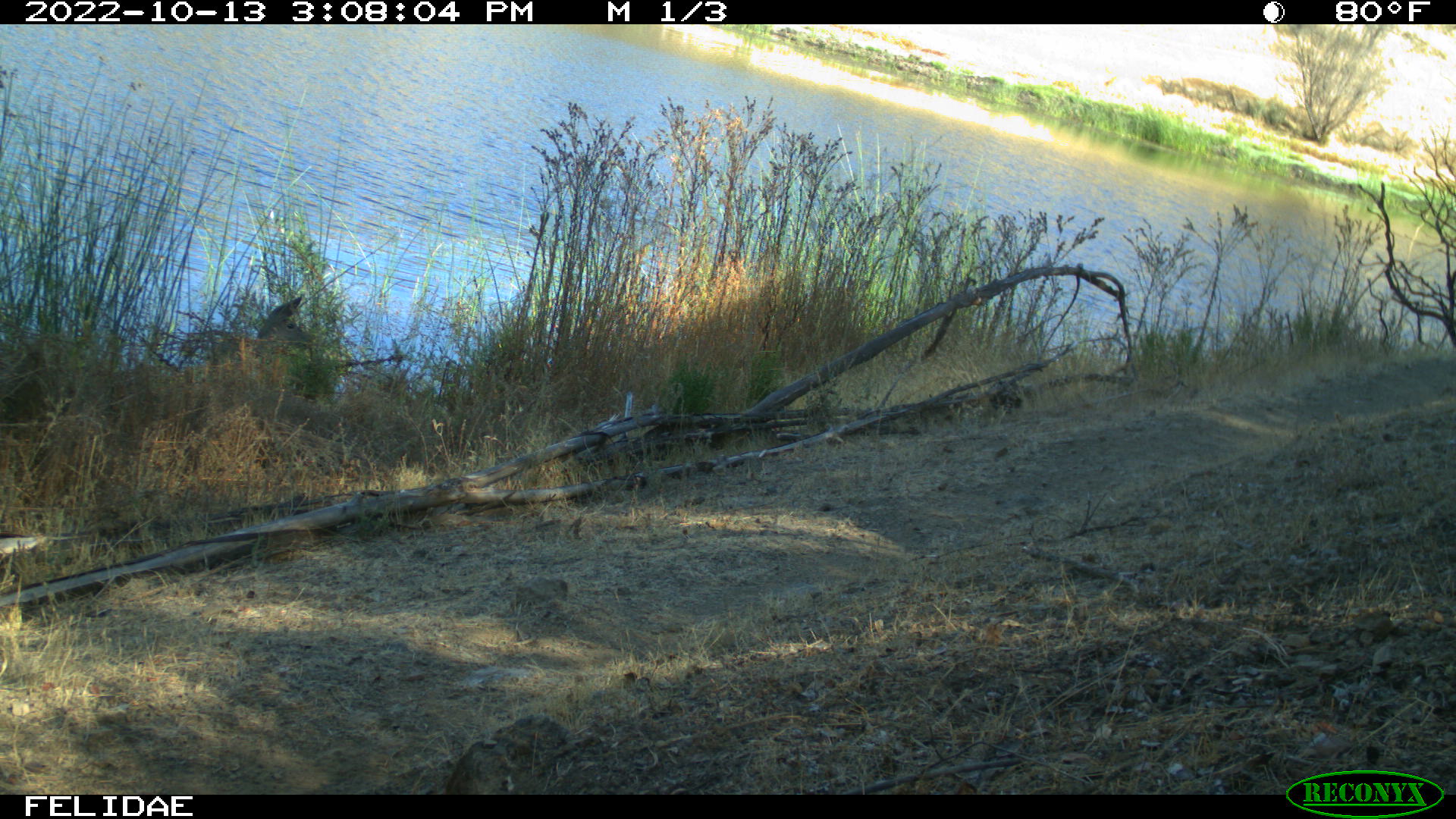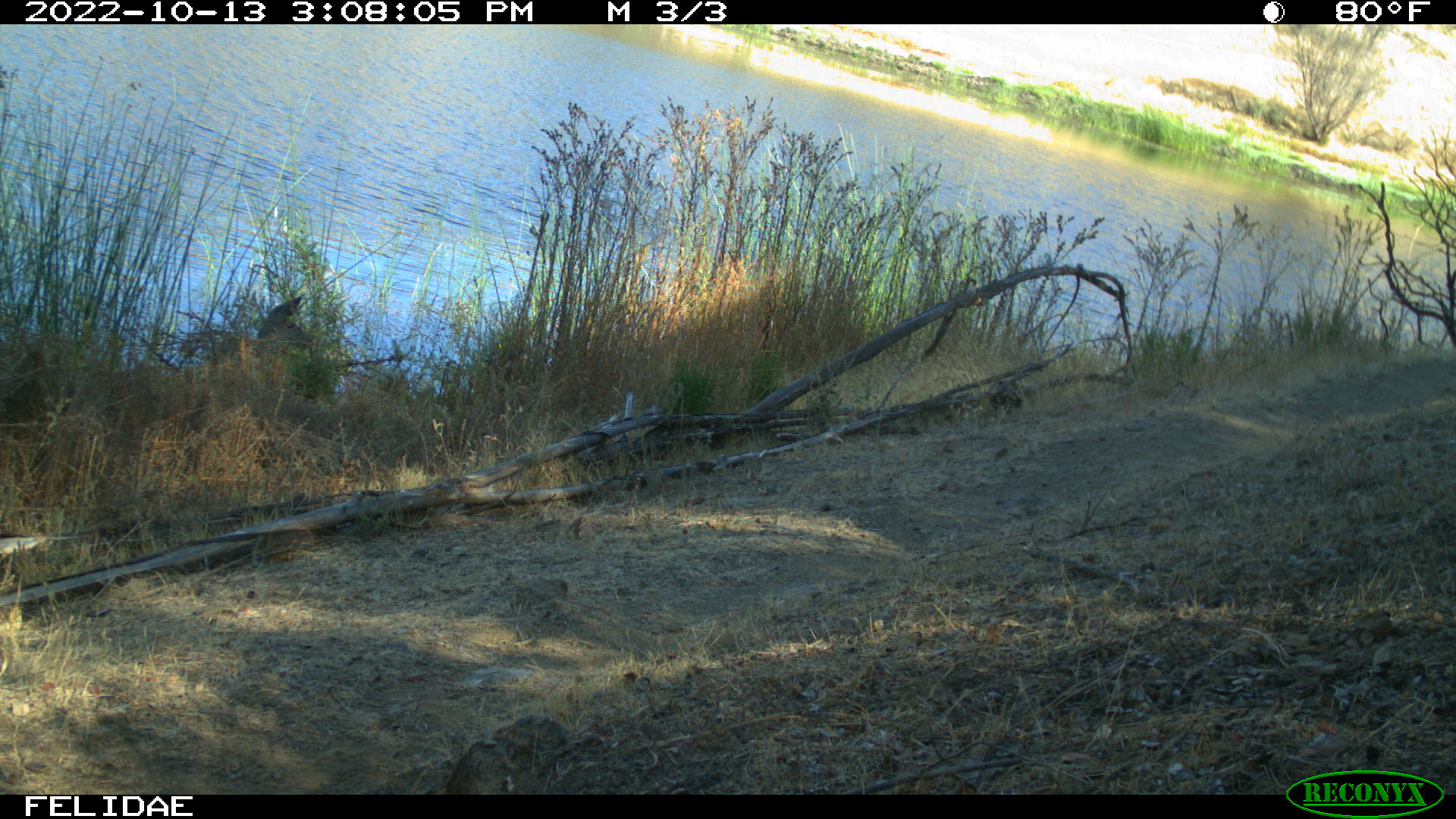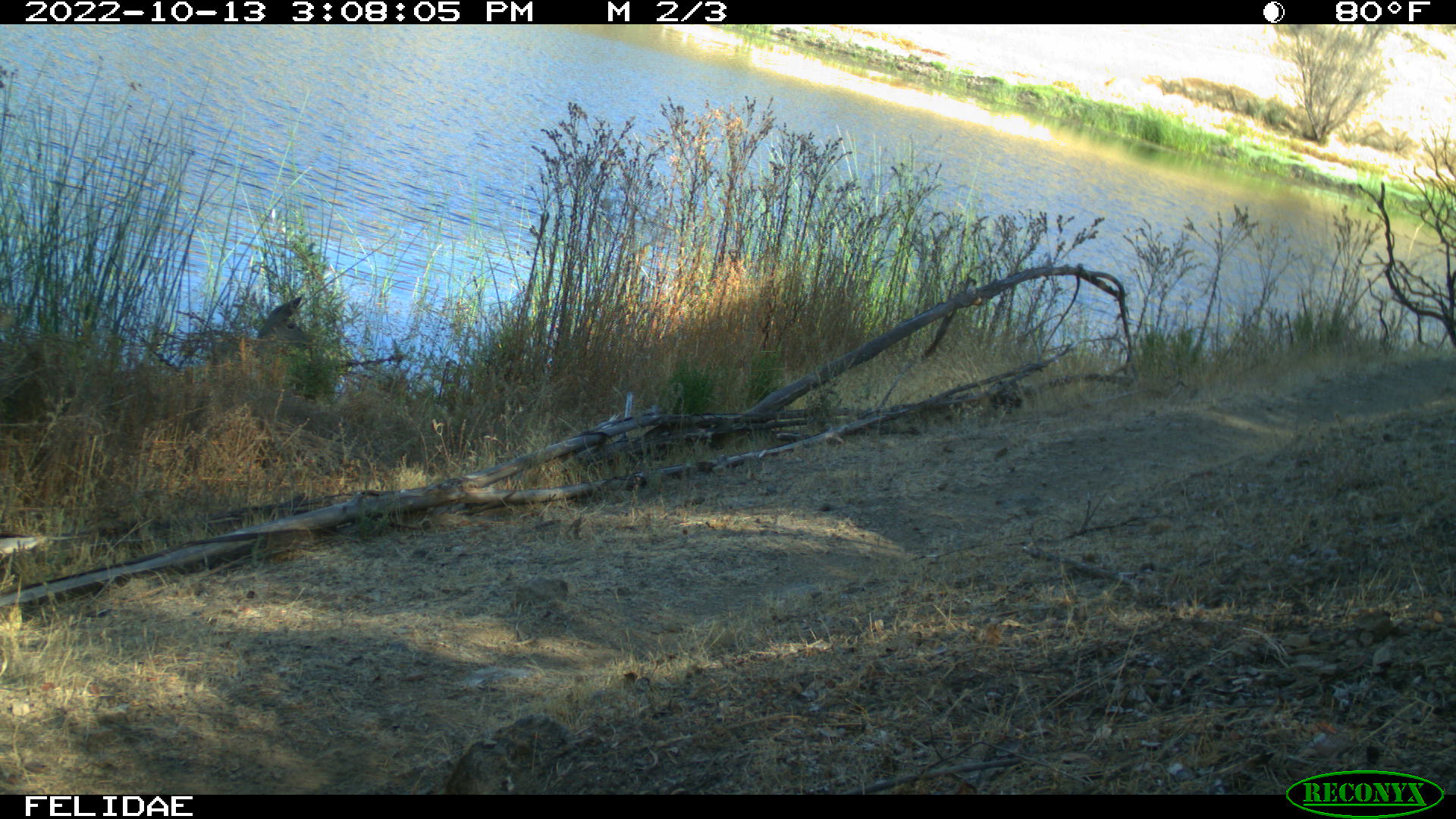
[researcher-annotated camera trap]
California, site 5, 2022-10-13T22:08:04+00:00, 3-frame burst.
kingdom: Animalia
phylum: Chordata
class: Mammalia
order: Artiodactyla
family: Cervidae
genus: Odocoileus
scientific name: Odocoileus hemionus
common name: mule deer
Mule deer (Odocoileus hemionus).